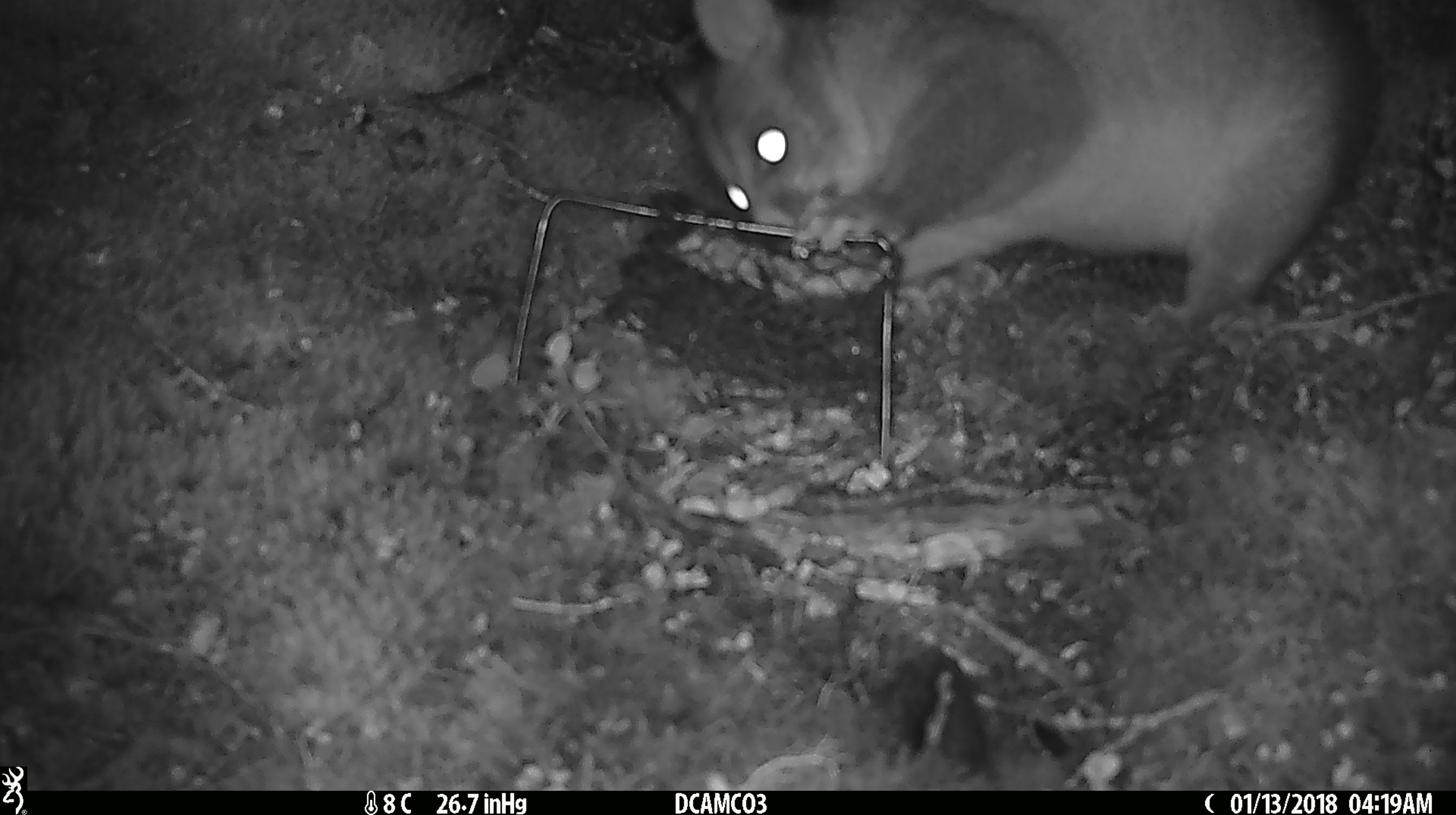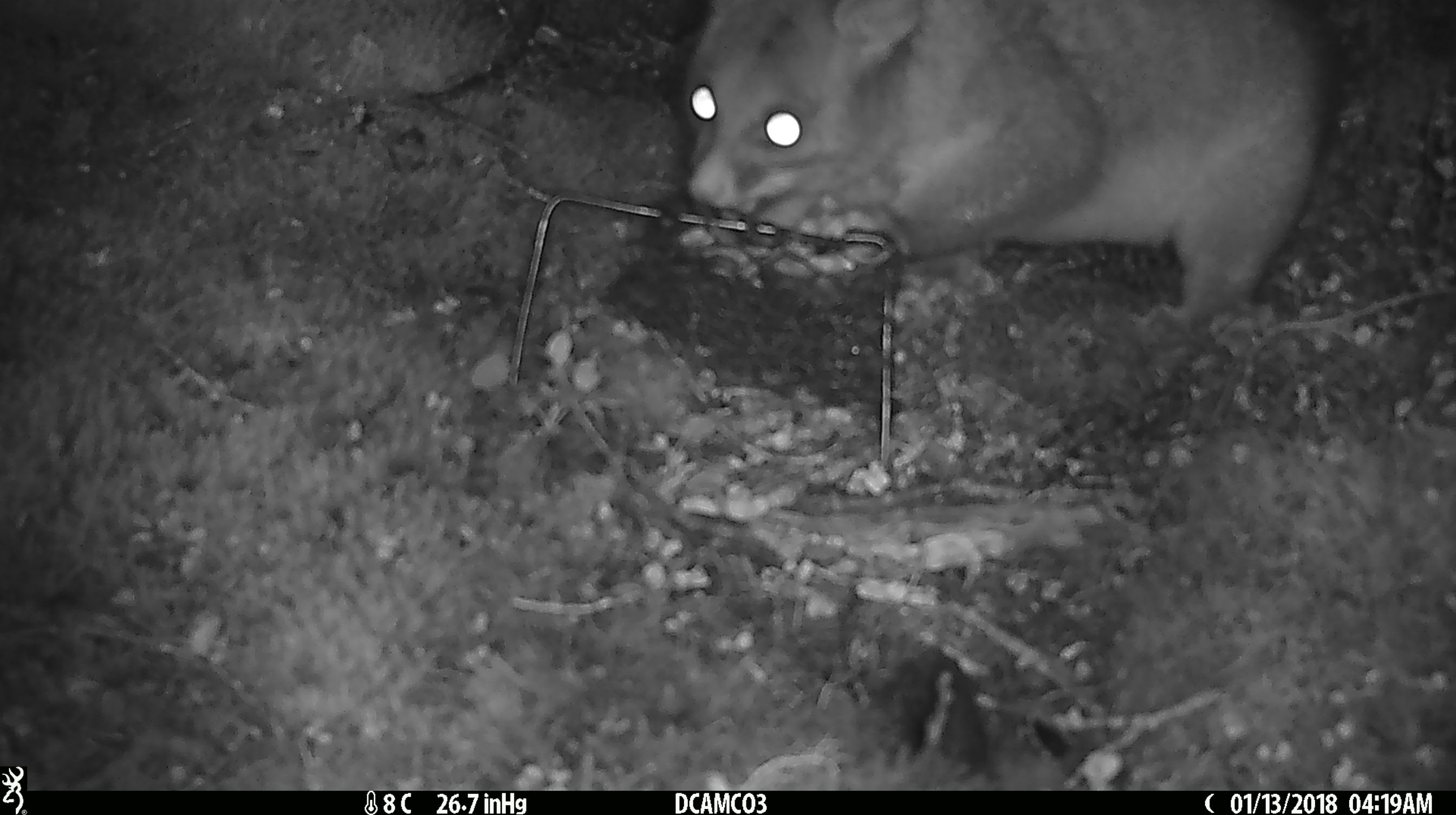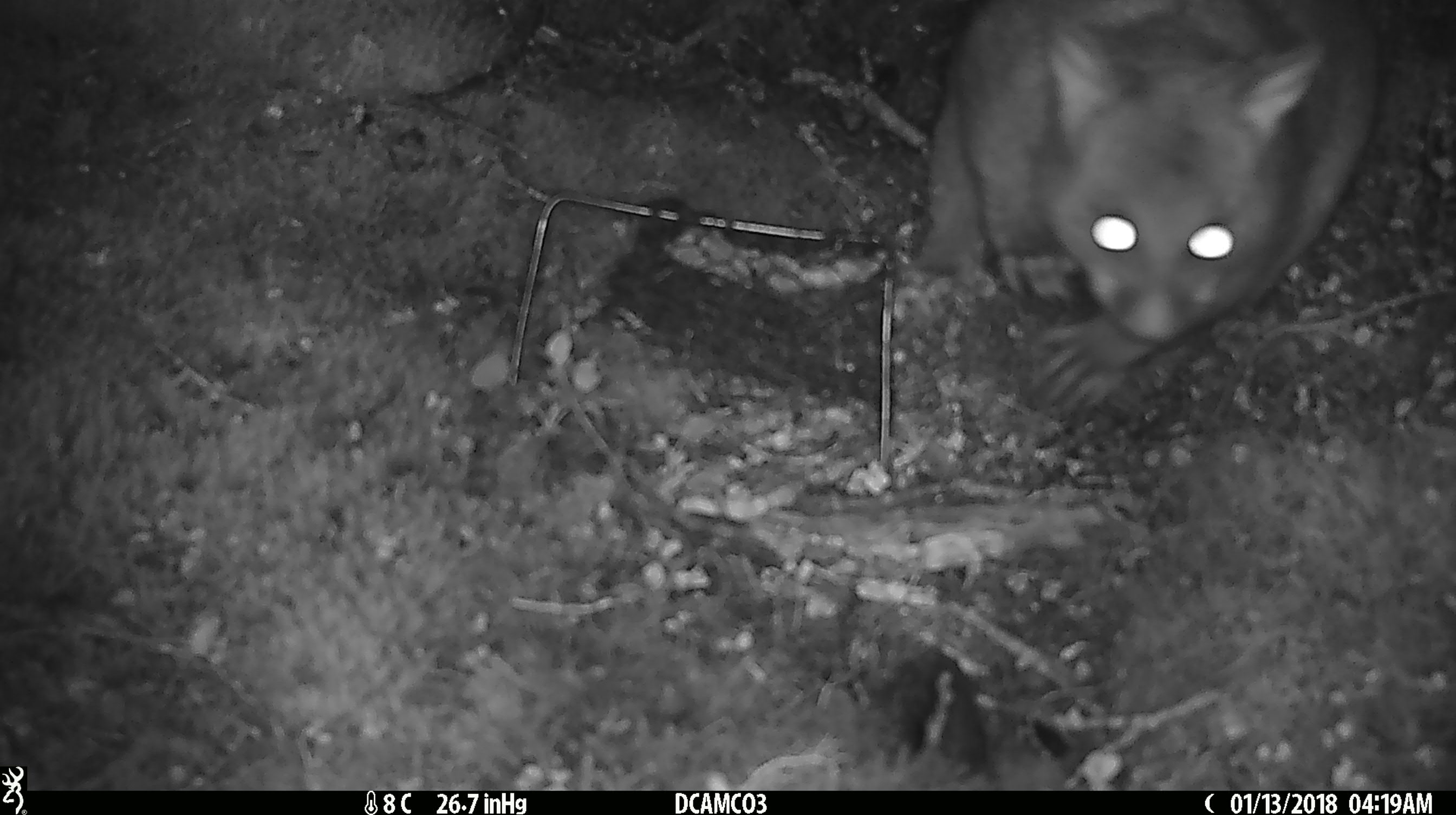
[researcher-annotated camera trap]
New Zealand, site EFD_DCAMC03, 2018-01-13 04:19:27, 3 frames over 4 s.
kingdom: Animalia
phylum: Chordata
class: Mammalia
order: Diprotodontia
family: Phalangeridae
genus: Trichosurus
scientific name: Trichosurus vulpecula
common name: common brushtail possum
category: possum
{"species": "possum (common brushtail possum) (Trichosurus vulpecula)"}